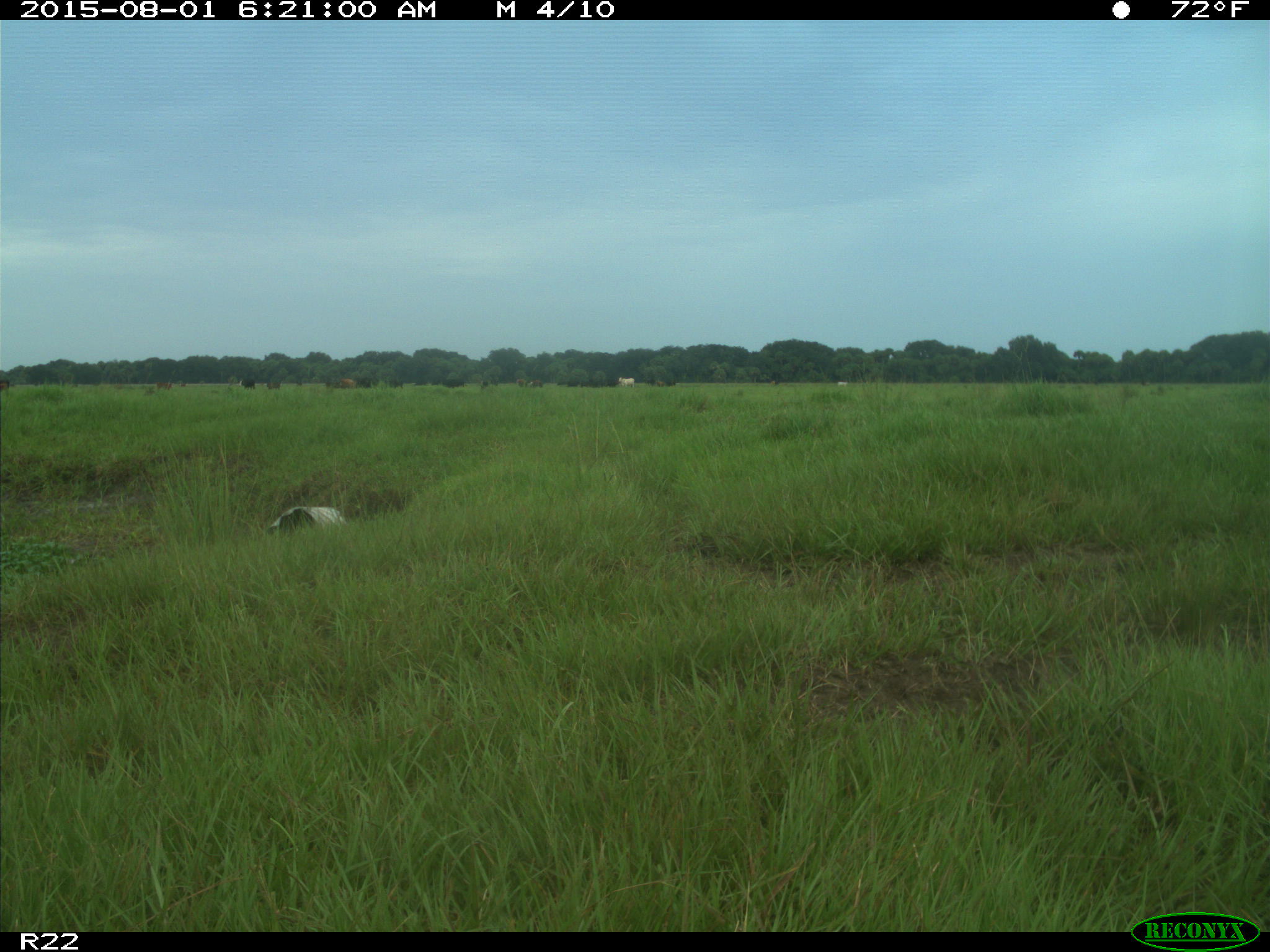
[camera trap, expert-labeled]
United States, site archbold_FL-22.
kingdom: Animalia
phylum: Chordata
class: Mammalia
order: Artiodactyla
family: Bovidae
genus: Bos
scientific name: Bos taurus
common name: domestic cow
Bos taurus (domestic cow).